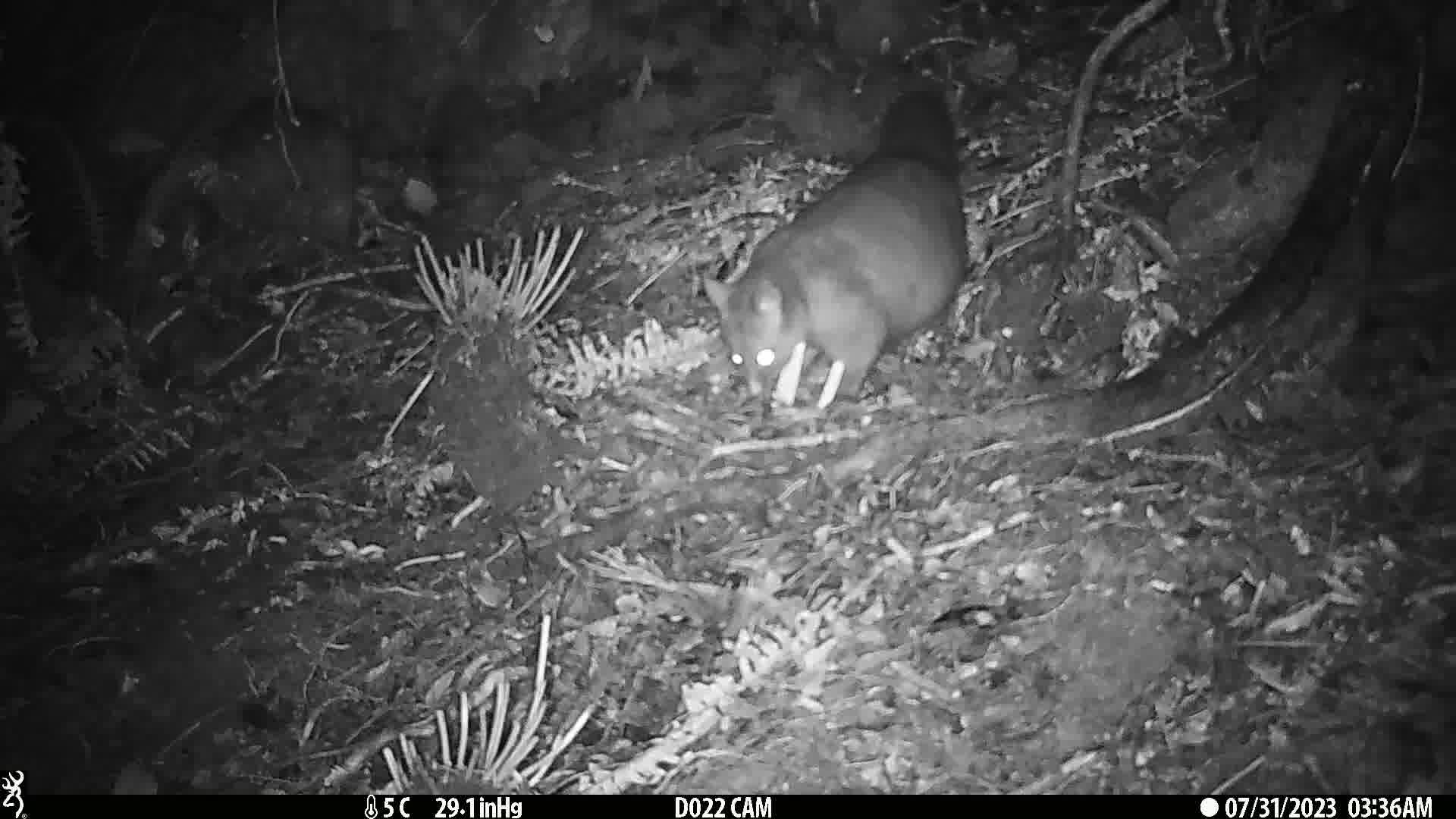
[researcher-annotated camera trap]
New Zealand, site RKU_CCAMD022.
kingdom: Animalia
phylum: Chordata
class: Mammalia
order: Diprotodontia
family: Phalangeridae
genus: Trichosurus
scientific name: Trichosurus vulpecula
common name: common brushtail possum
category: possum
Possum (common brushtail possum) (Trichosurus vulpecula).